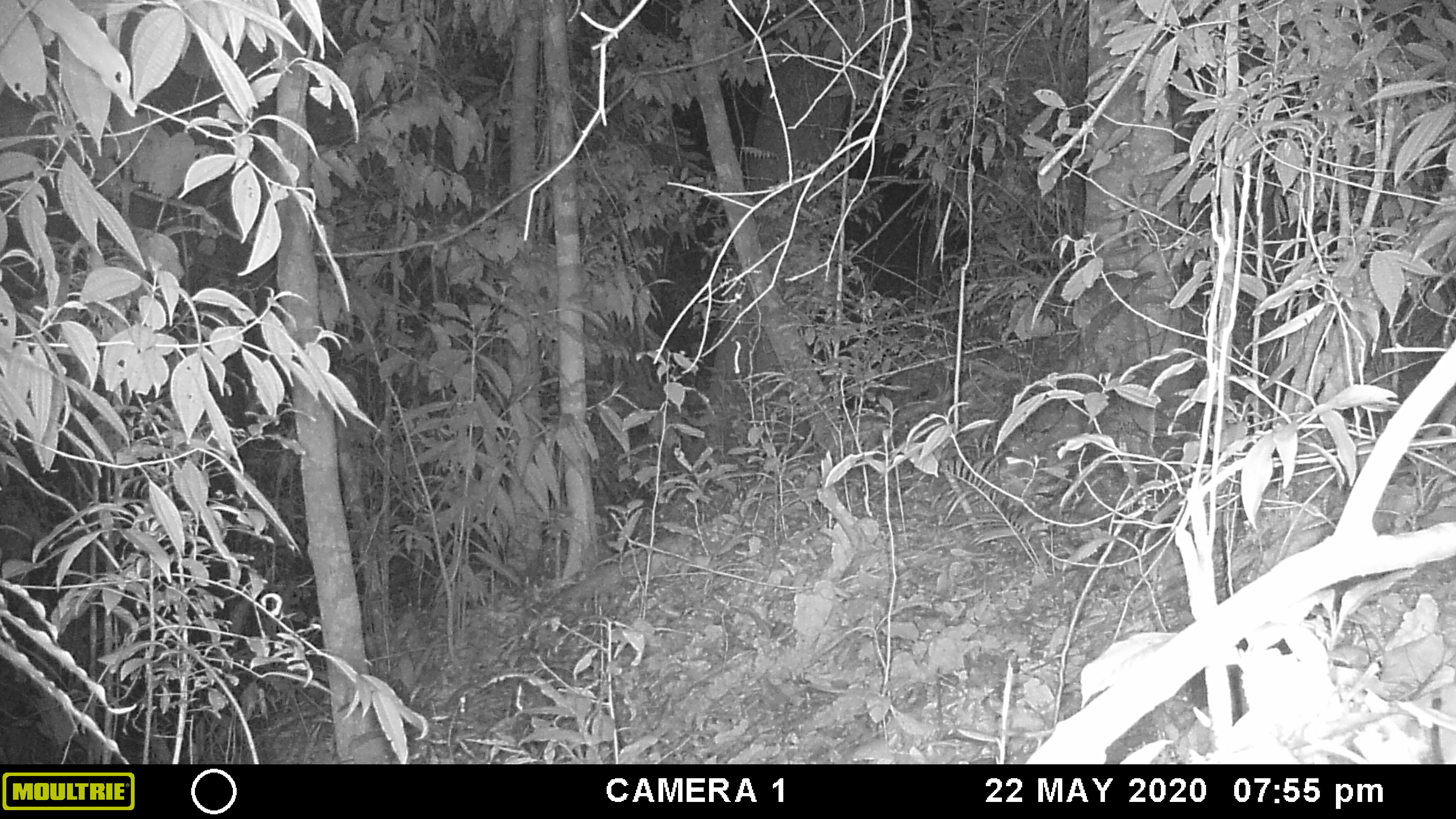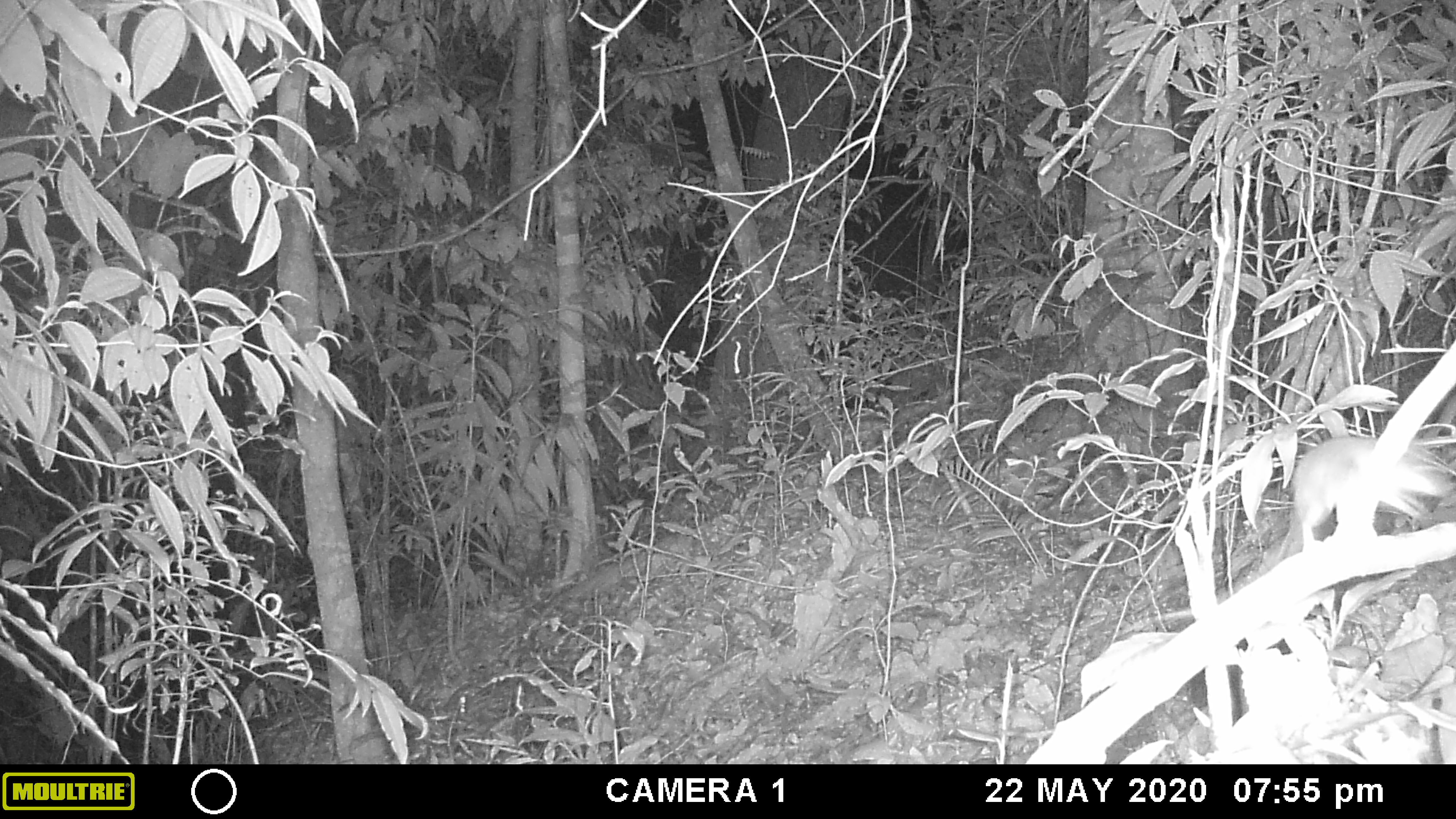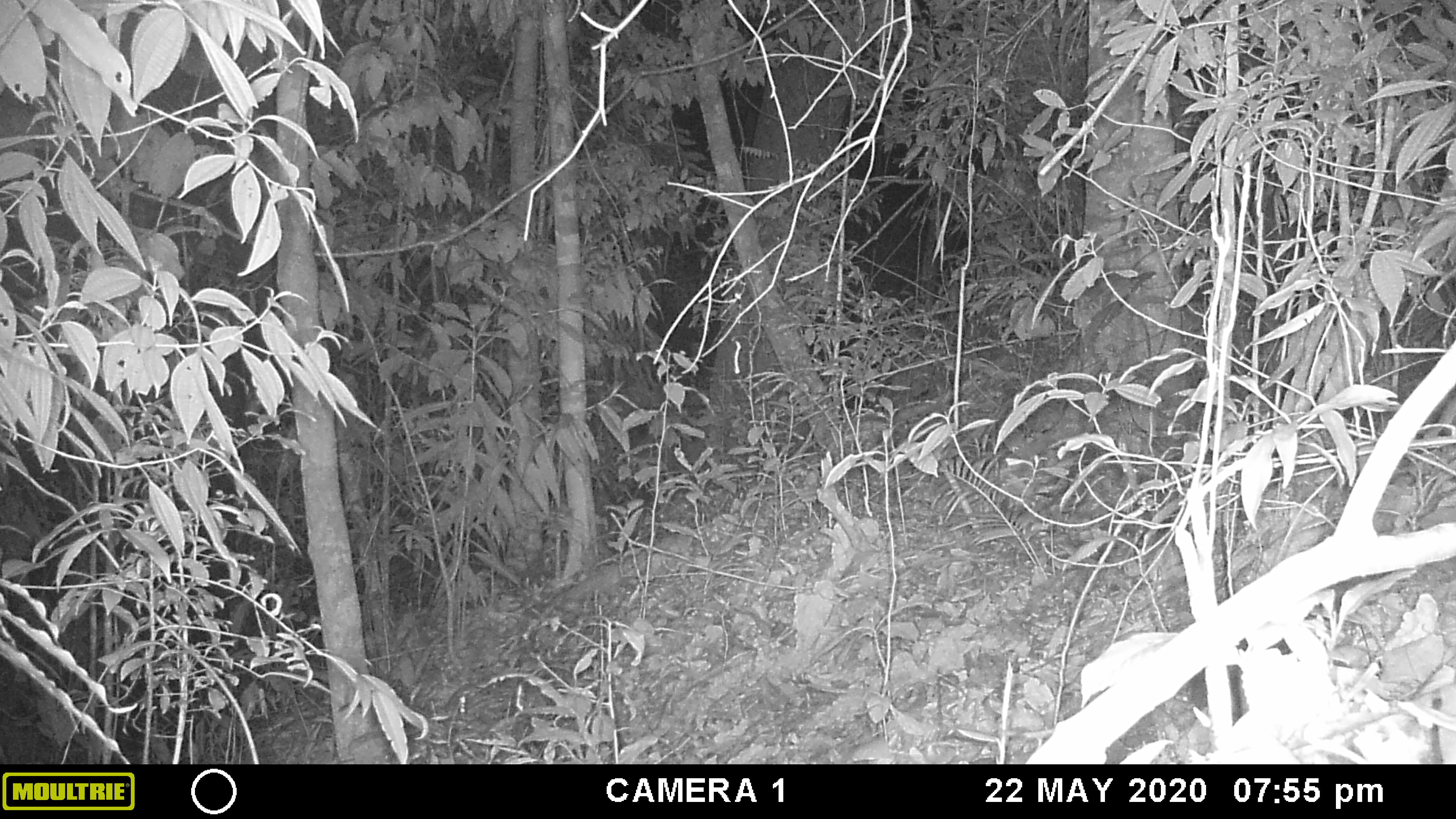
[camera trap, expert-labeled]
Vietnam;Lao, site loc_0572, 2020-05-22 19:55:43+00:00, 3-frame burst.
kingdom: Animalia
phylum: Chordata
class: Mammalia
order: Rodentia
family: Muridae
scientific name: Muridae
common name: old-world mice and rats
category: unidentified murid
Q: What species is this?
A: Unidentified murid (old-world mice and rats) (Muridae).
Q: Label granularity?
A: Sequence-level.